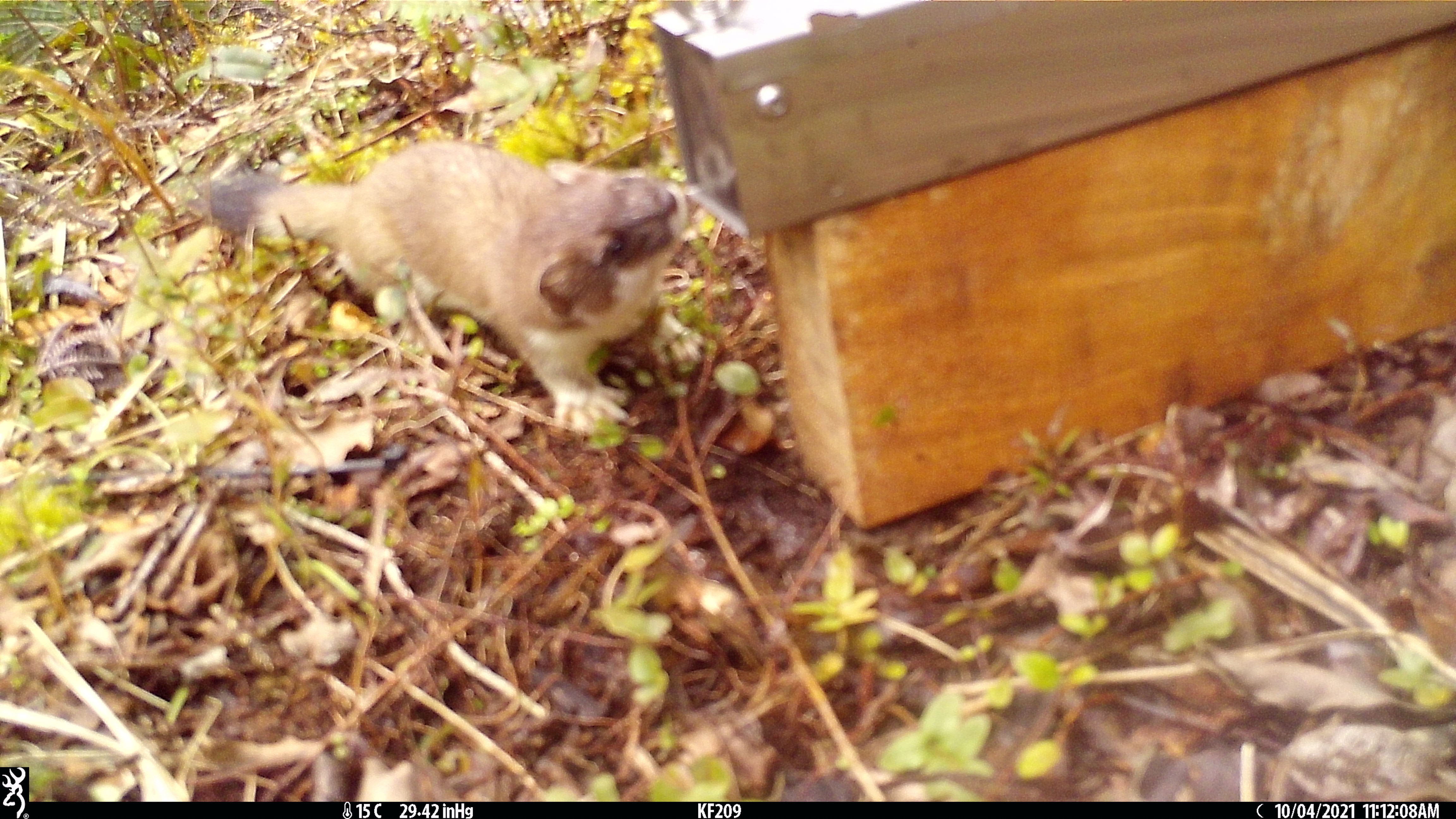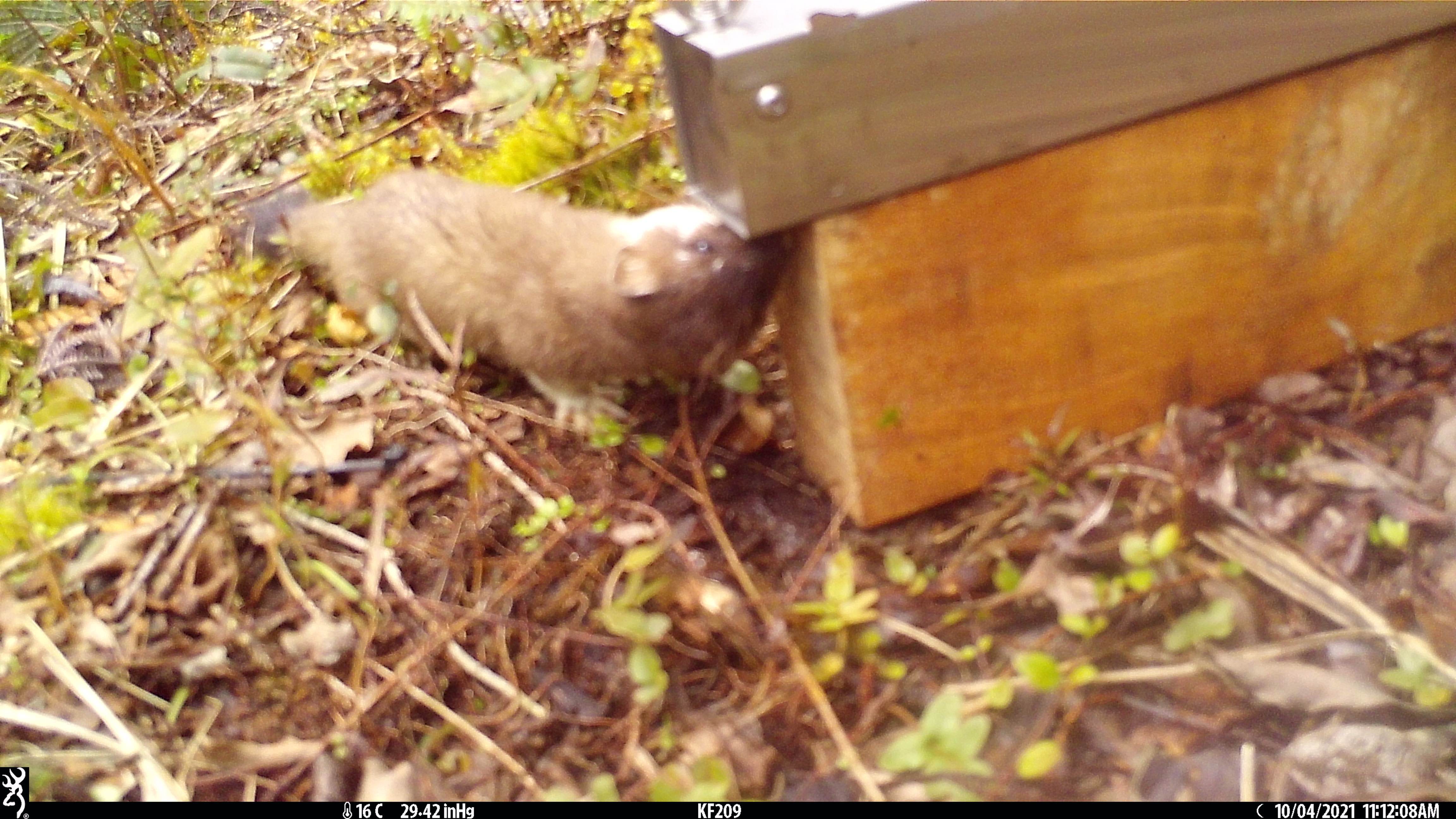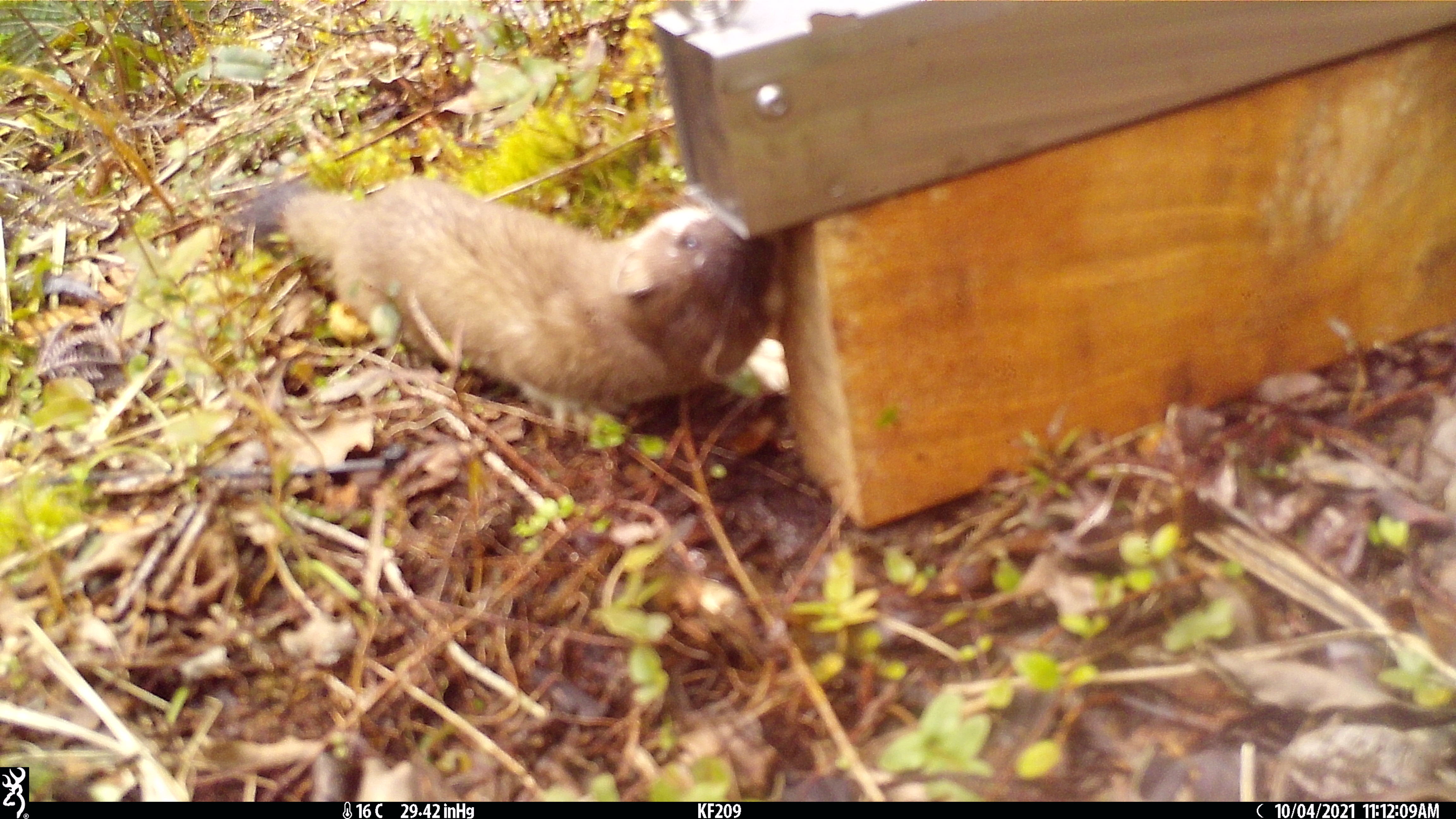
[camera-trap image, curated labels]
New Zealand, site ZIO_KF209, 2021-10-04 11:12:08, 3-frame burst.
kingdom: Animalia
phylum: Chordata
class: Mammalia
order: Carnivora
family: Mustelidae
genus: Mustela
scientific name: Mustela erminea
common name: stoat